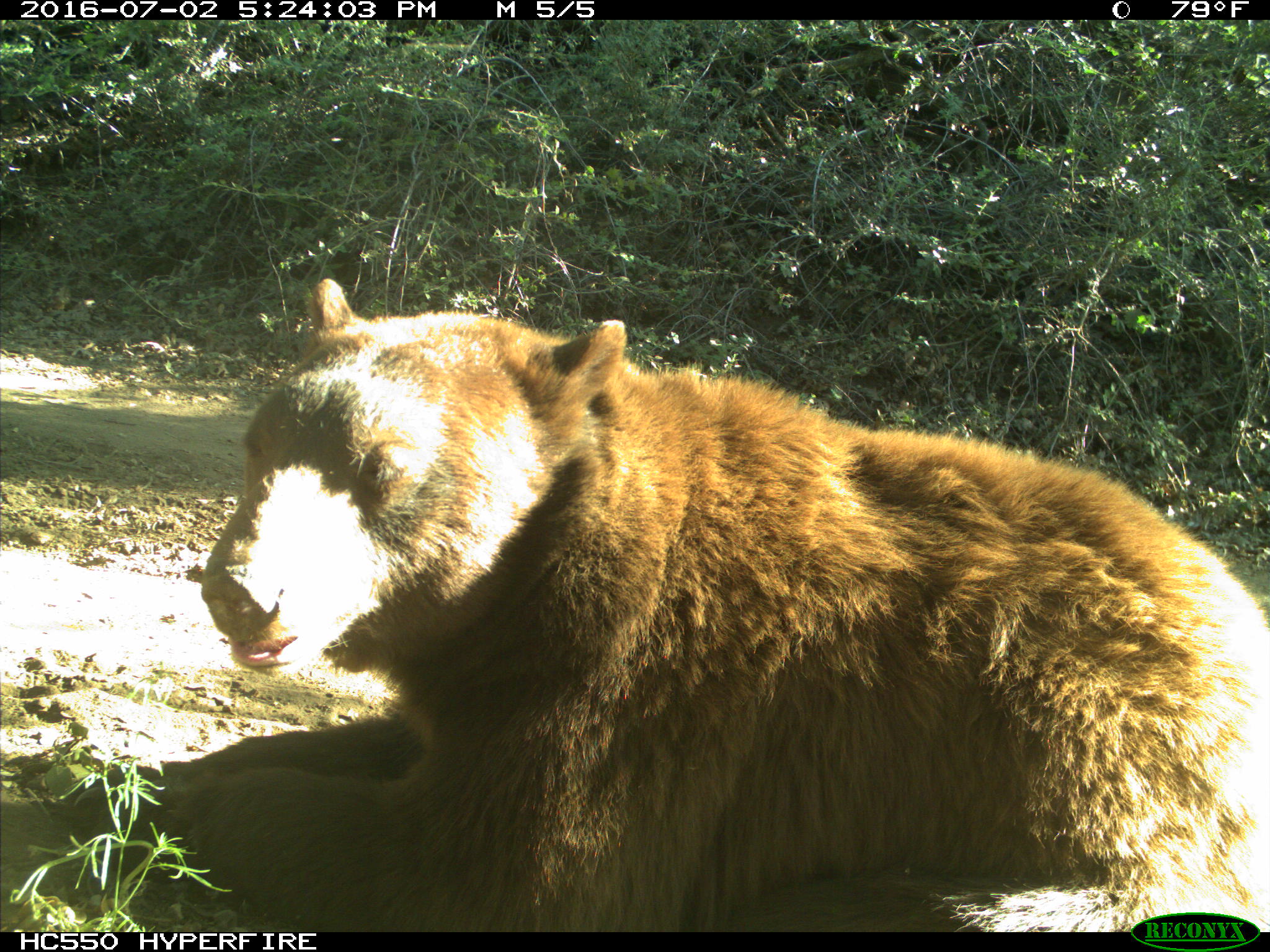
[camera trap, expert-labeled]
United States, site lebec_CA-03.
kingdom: Animalia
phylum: Chordata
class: Mammalia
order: Carnivora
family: Ursidae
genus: Ursus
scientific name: Ursus americanus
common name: american black bear